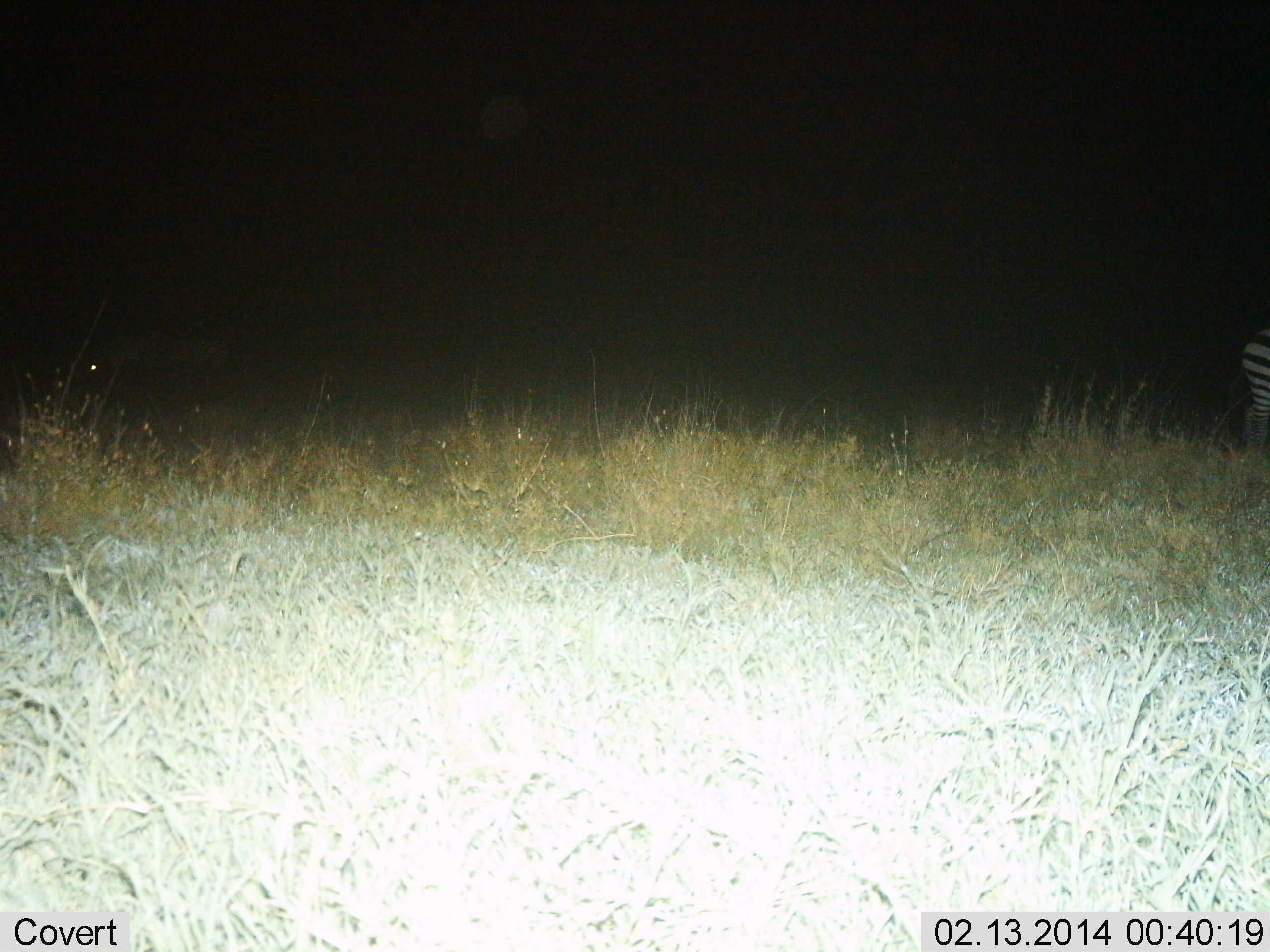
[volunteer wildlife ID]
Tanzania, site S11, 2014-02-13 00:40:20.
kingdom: Animalia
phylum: Chordata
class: Mammalia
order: Perissodactyla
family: Equidae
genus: Equus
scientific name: Equus quagga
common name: plains zebra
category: zebra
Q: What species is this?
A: Zebra (plains zebra) (Equus quagga).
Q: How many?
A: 2.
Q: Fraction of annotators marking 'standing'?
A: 60%.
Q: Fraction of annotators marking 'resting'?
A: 0%.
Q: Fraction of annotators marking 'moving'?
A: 60%.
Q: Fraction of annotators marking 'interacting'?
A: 0%.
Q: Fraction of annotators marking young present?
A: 0%.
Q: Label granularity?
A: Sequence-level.